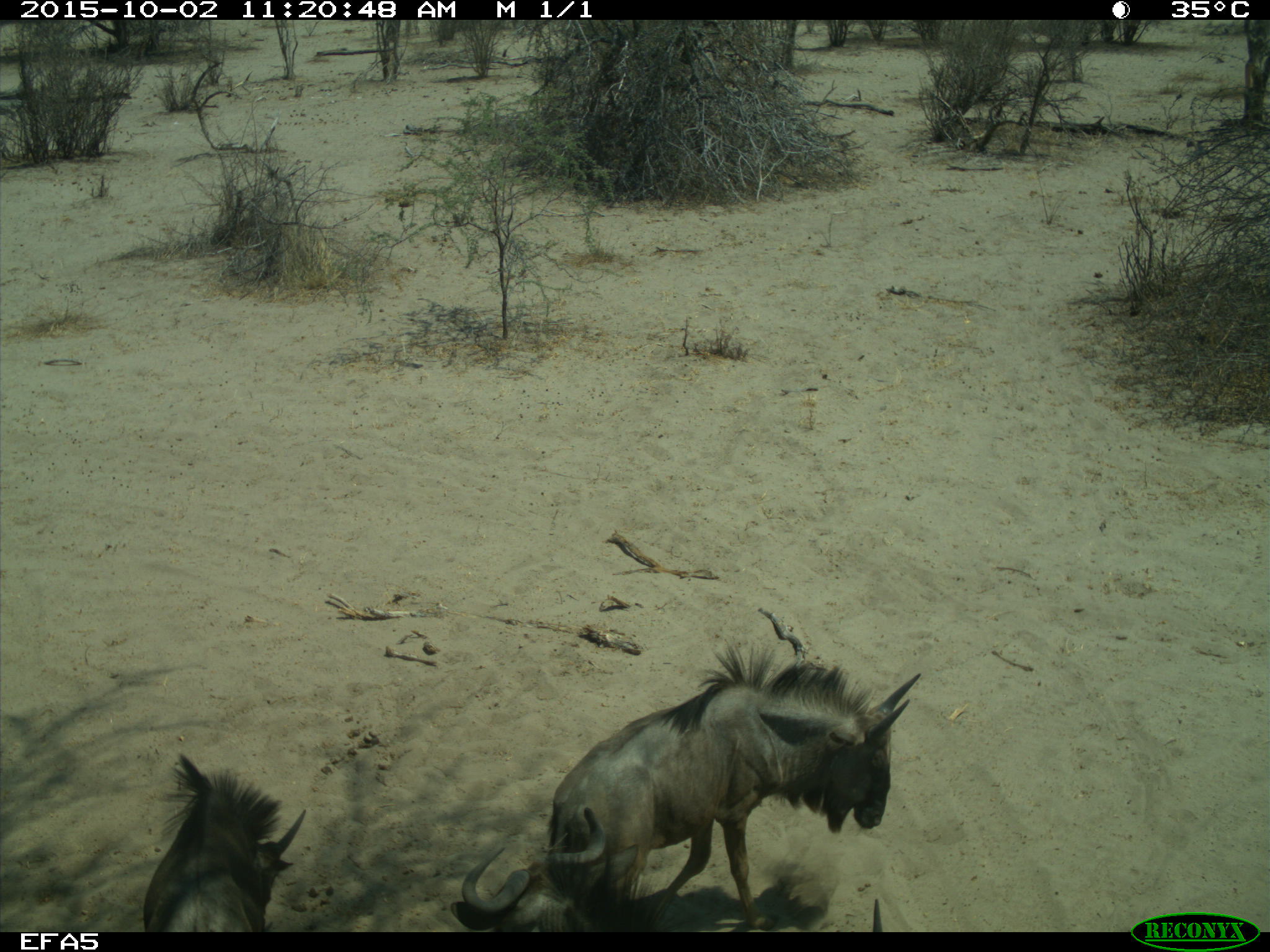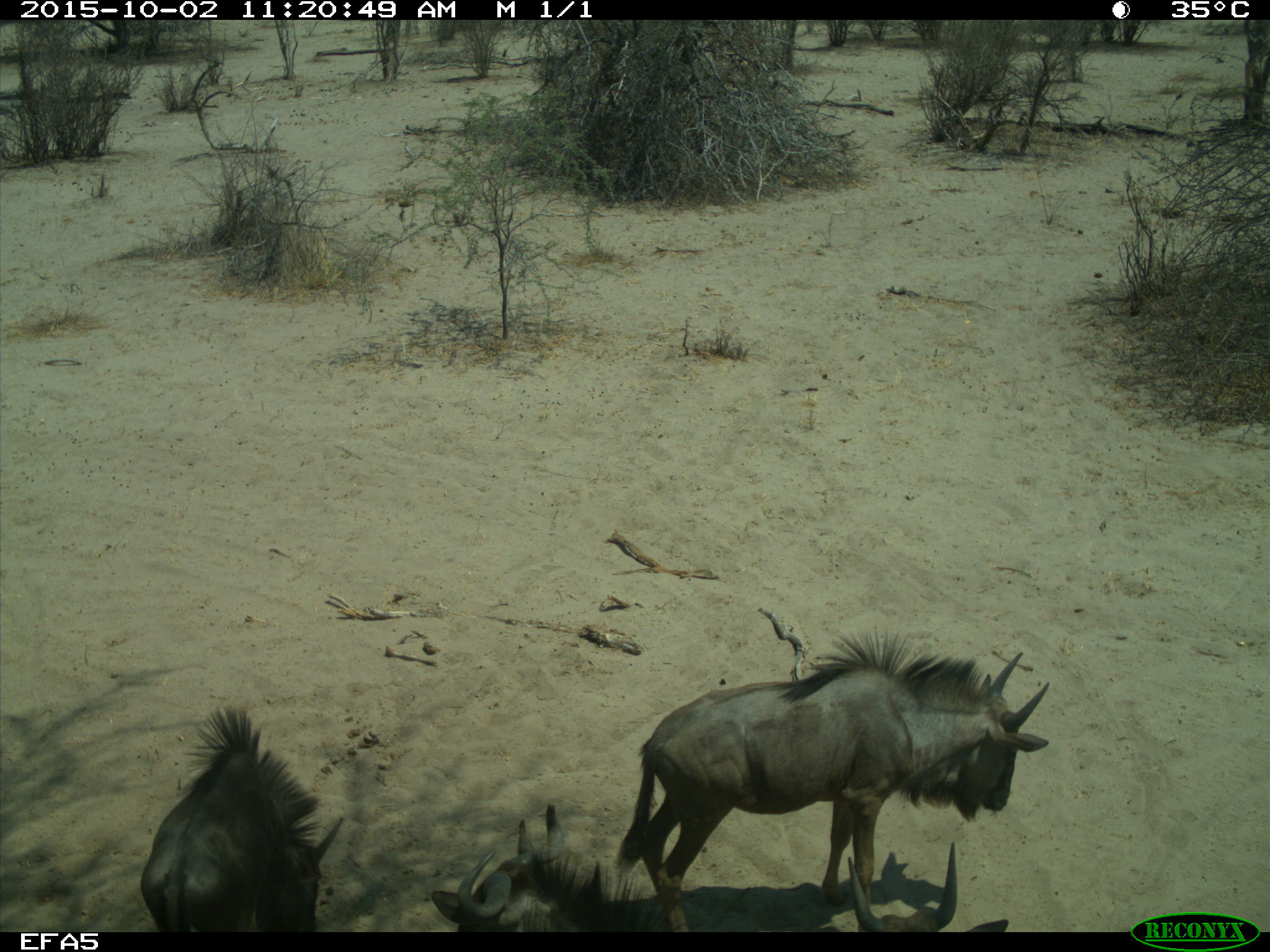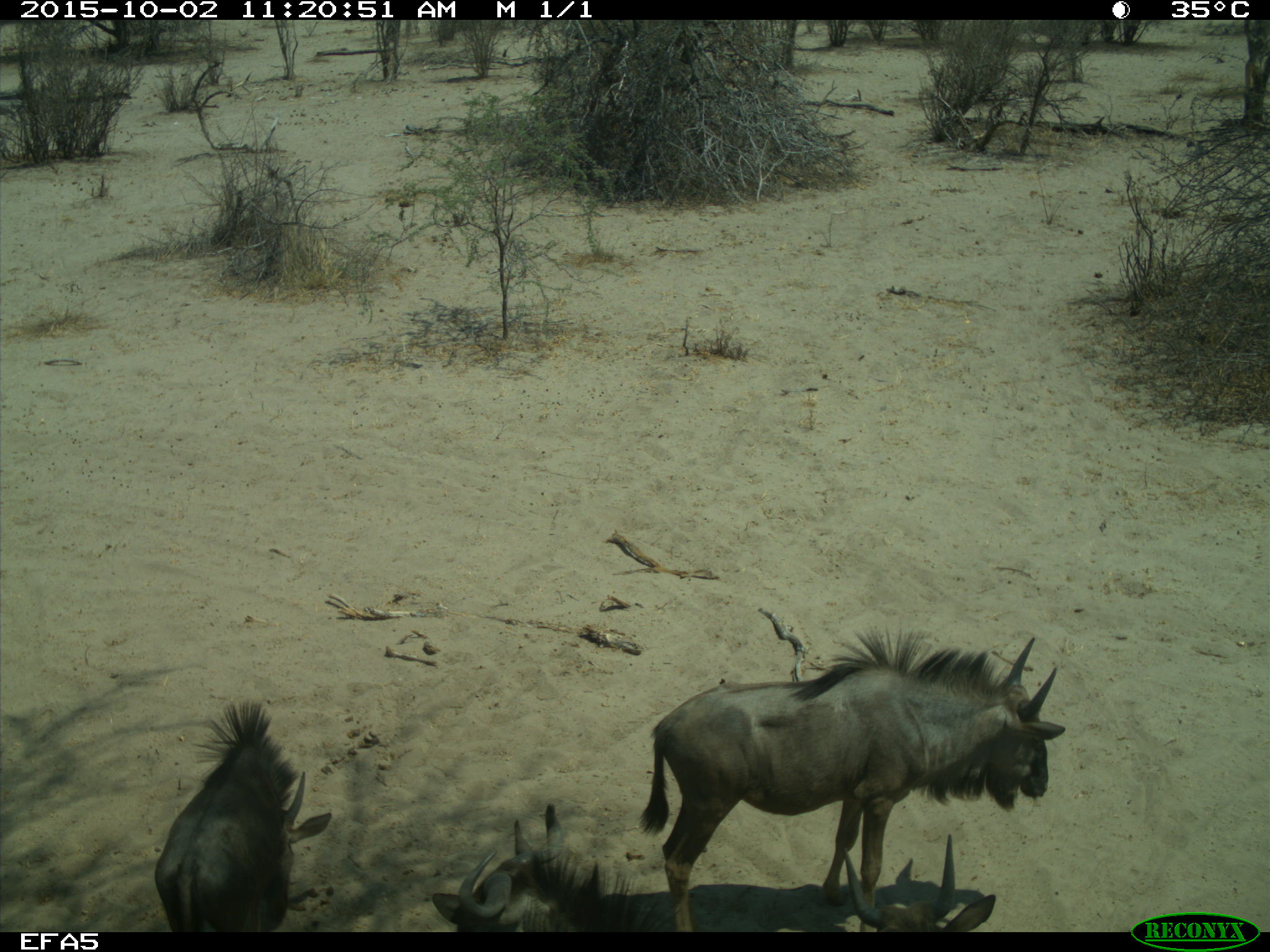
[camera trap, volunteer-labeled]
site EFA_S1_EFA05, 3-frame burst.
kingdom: Animalia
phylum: Chordata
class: Mammalia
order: Artiodactyla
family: Bovidae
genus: Connochaetes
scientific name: Connochaetes taurinus taurinus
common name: blue wildebeest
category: wildebeestblue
Wildebeestblue (blue wildebeest) (Connochaetes taurinus taurinus), count 4. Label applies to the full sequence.